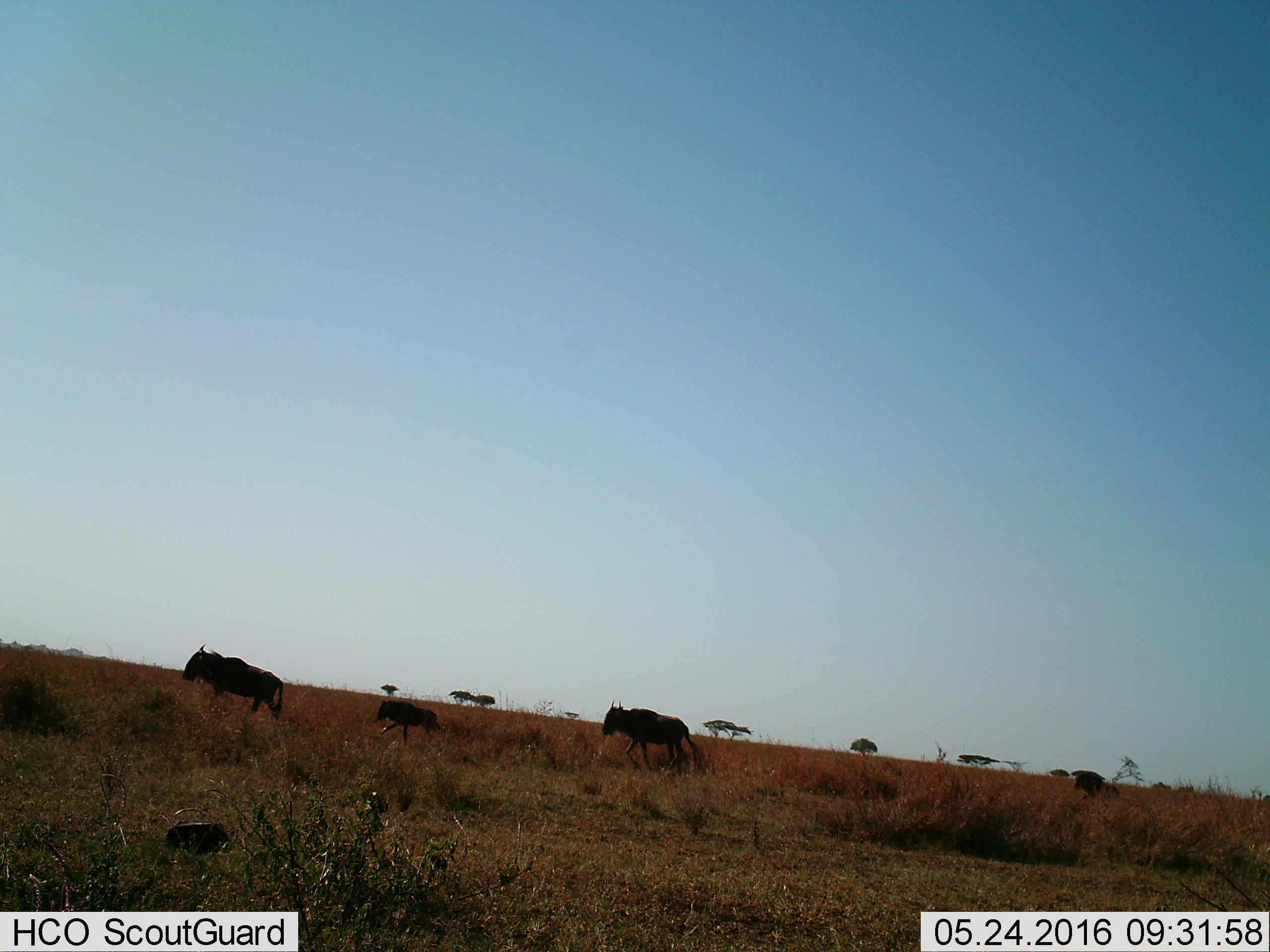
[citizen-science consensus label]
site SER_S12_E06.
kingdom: Animalia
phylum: Chordata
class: Mammalia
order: Artiodactyla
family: Bovidae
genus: Connochaetes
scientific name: Connochaetes taurinus taurinus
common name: blue wildebeest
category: wildebeestblue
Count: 4.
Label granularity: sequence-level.